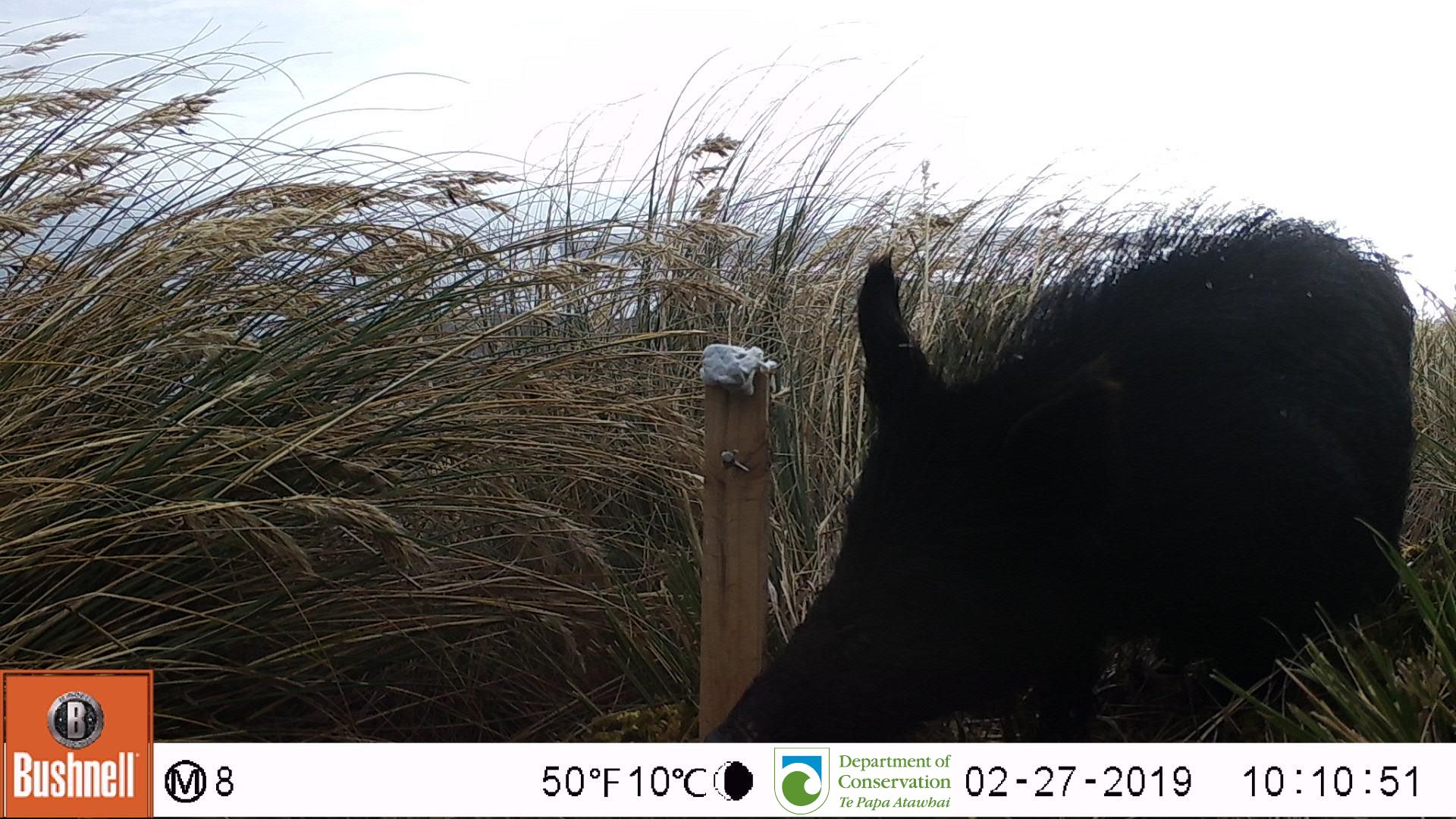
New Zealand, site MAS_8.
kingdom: Animalia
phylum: Chordata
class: Mammalia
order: Artiodactyla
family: Suidae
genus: Sus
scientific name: Sus scrofa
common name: pig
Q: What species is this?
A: Pig (Sus scrofa).